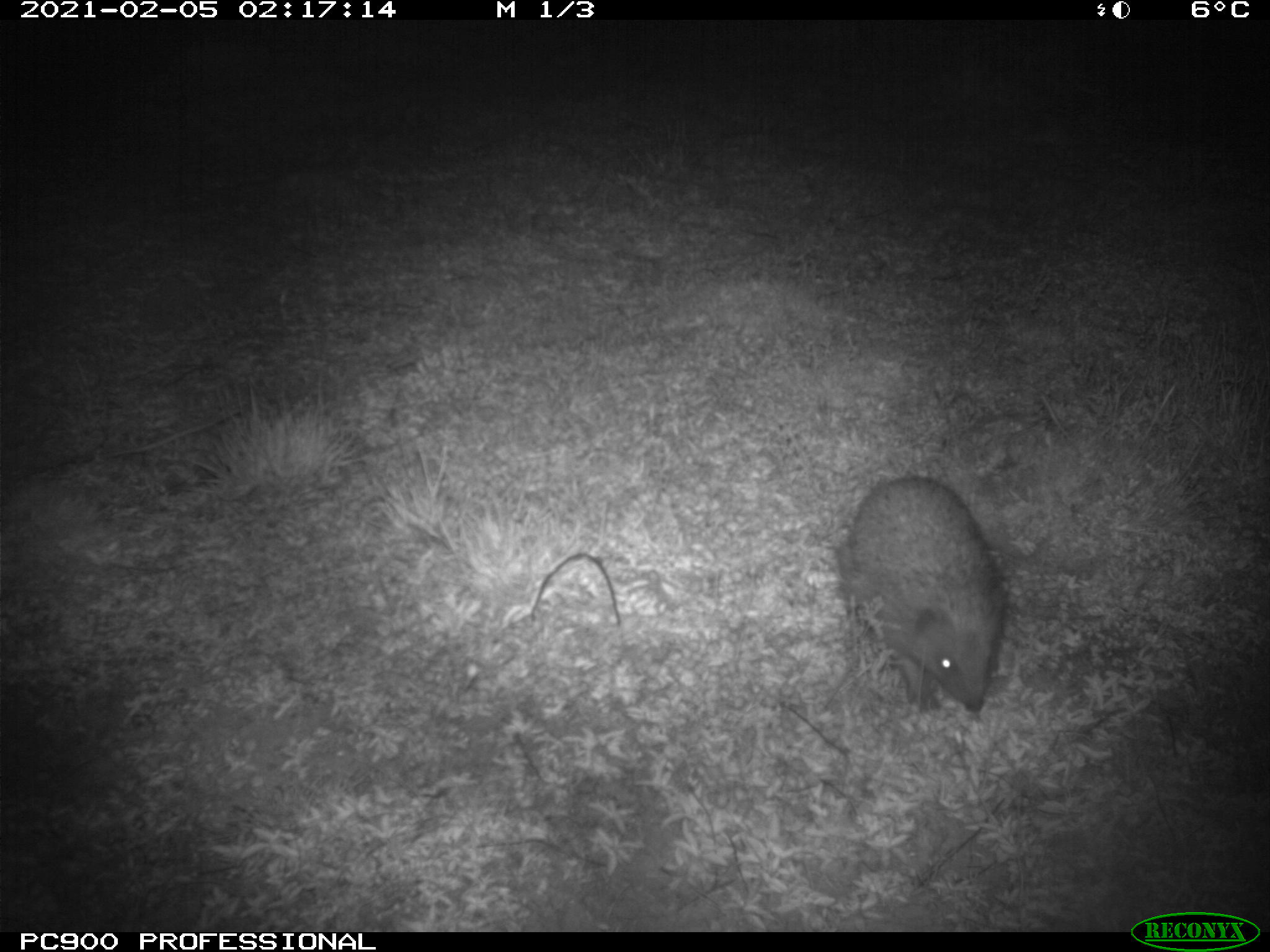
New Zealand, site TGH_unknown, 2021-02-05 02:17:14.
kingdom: Animalia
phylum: Chordata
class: Mammalia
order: Eulipotyphla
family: Erinaceidae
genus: Erinaceus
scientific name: Erinaceus europaeus europaeus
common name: european hedgehog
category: hedgehog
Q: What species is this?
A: Hedgehog (european hedgehog) (Erinaceus europaeus europaeus).